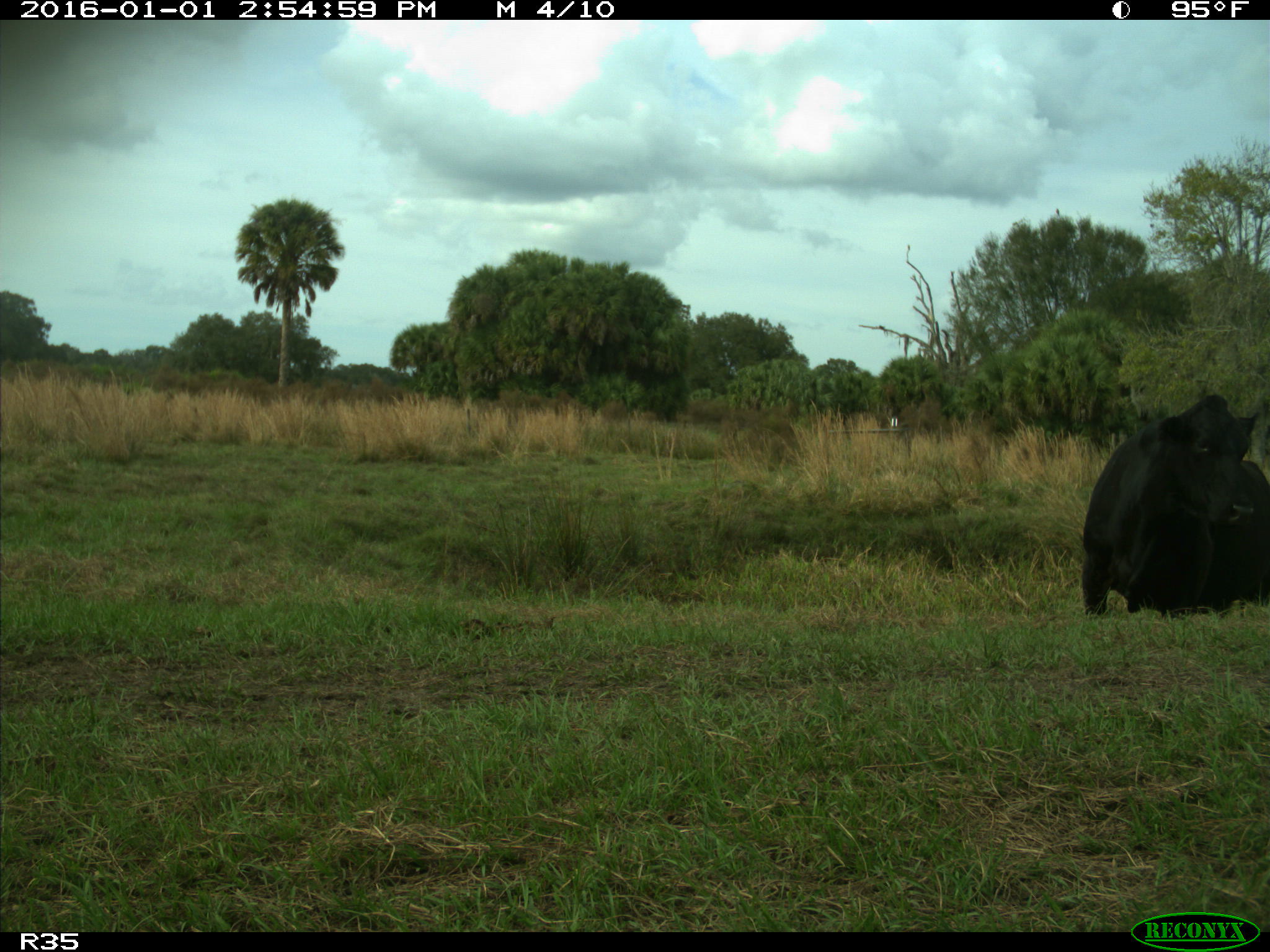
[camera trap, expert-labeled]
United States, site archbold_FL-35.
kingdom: Animalia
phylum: Chordata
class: Mammalia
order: Artiodactyla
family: Bovidae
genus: Bos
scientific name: Bos taurus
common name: domestic cow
Bos taurus (domestic cow).